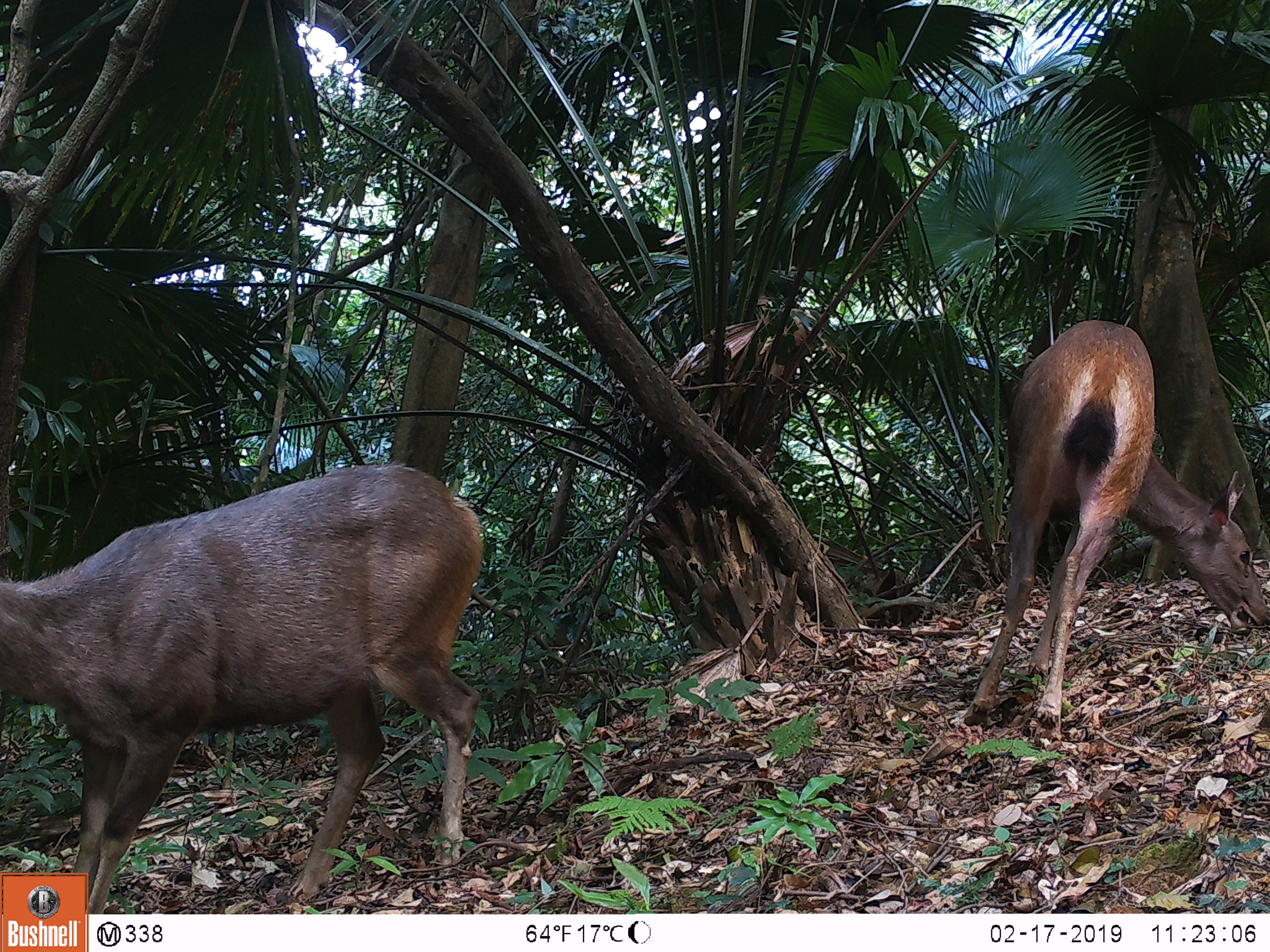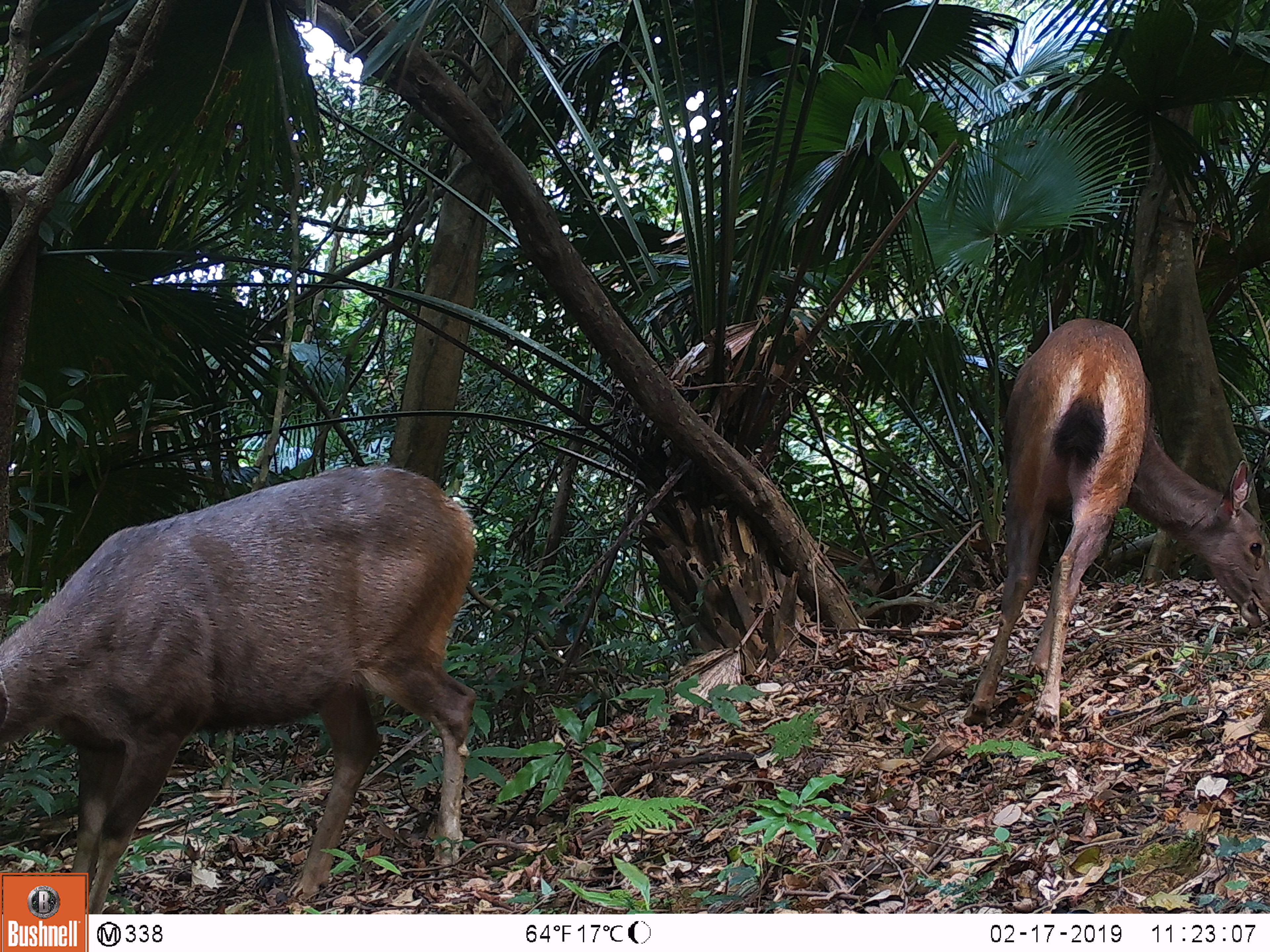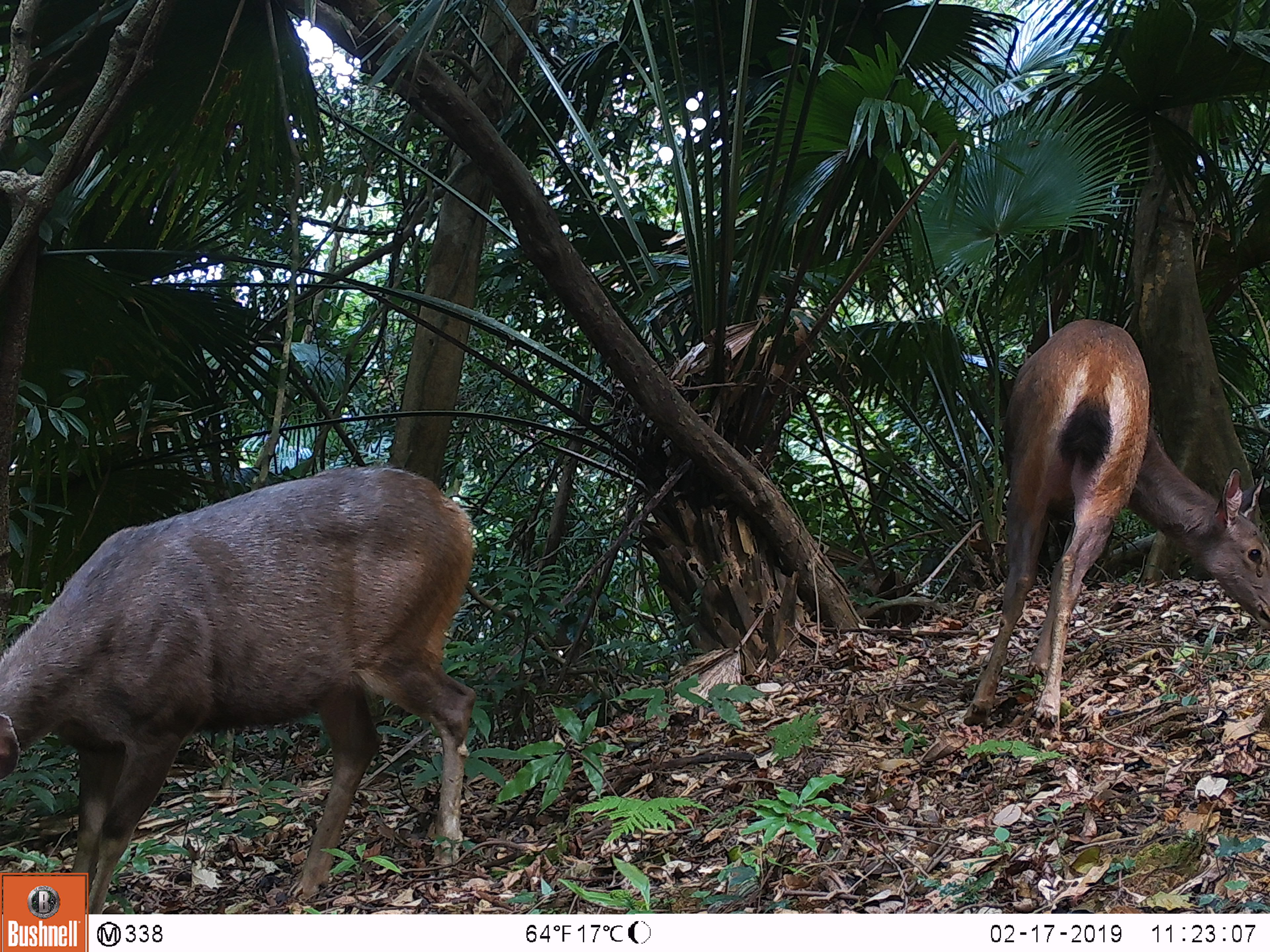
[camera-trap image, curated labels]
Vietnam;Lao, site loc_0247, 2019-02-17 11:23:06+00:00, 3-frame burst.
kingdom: Animalia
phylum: Chordata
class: Mammalia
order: Artiodactyla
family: Cervidae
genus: Rusa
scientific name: Rusa unicolor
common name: sambar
Sambar (Rusa unicolor). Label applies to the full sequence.